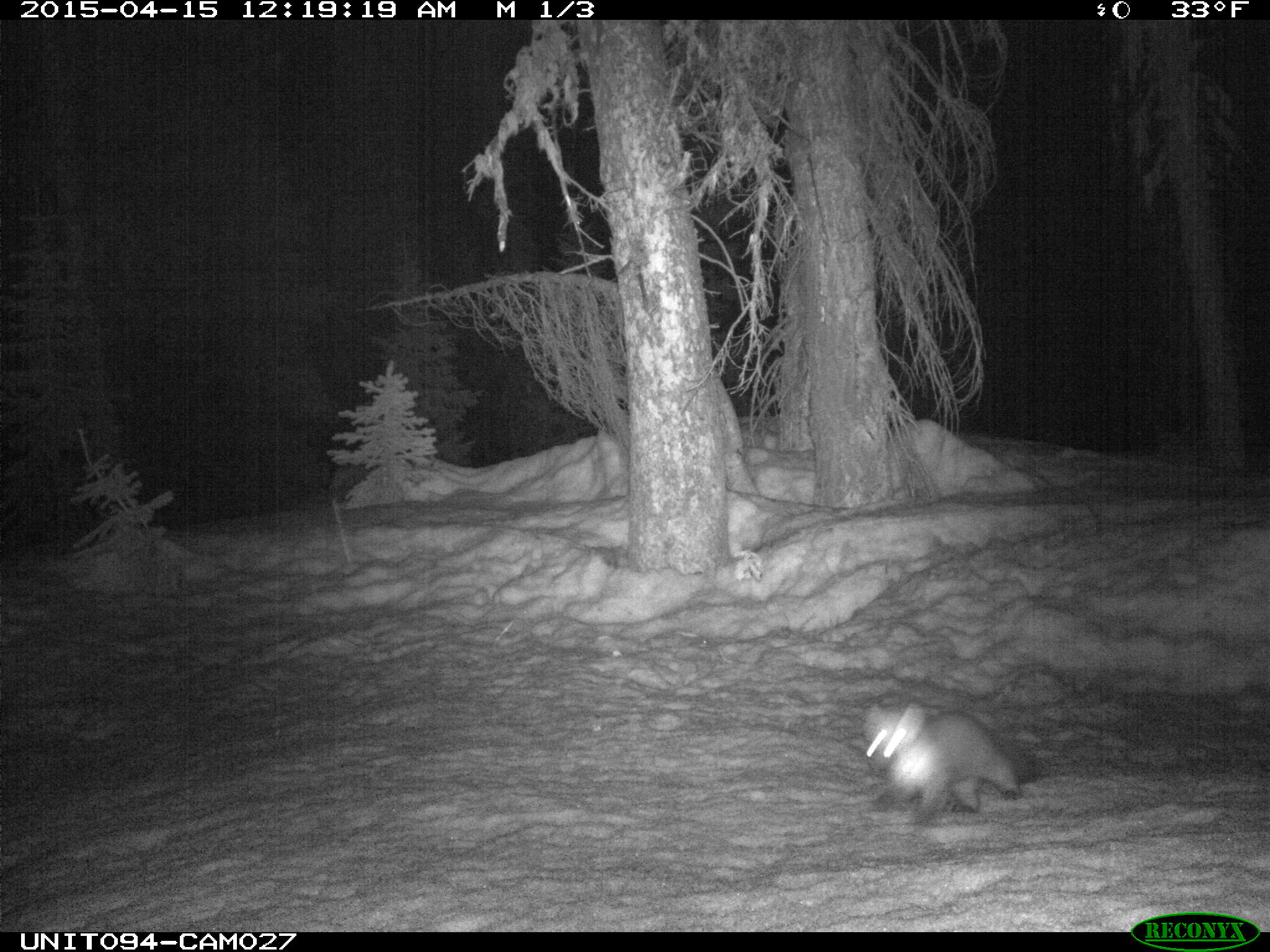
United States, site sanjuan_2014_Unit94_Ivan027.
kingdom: Animalia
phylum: Chordata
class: Mammalia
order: Carnivora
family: Mustelidae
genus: Martes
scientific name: Martes americana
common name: american marten